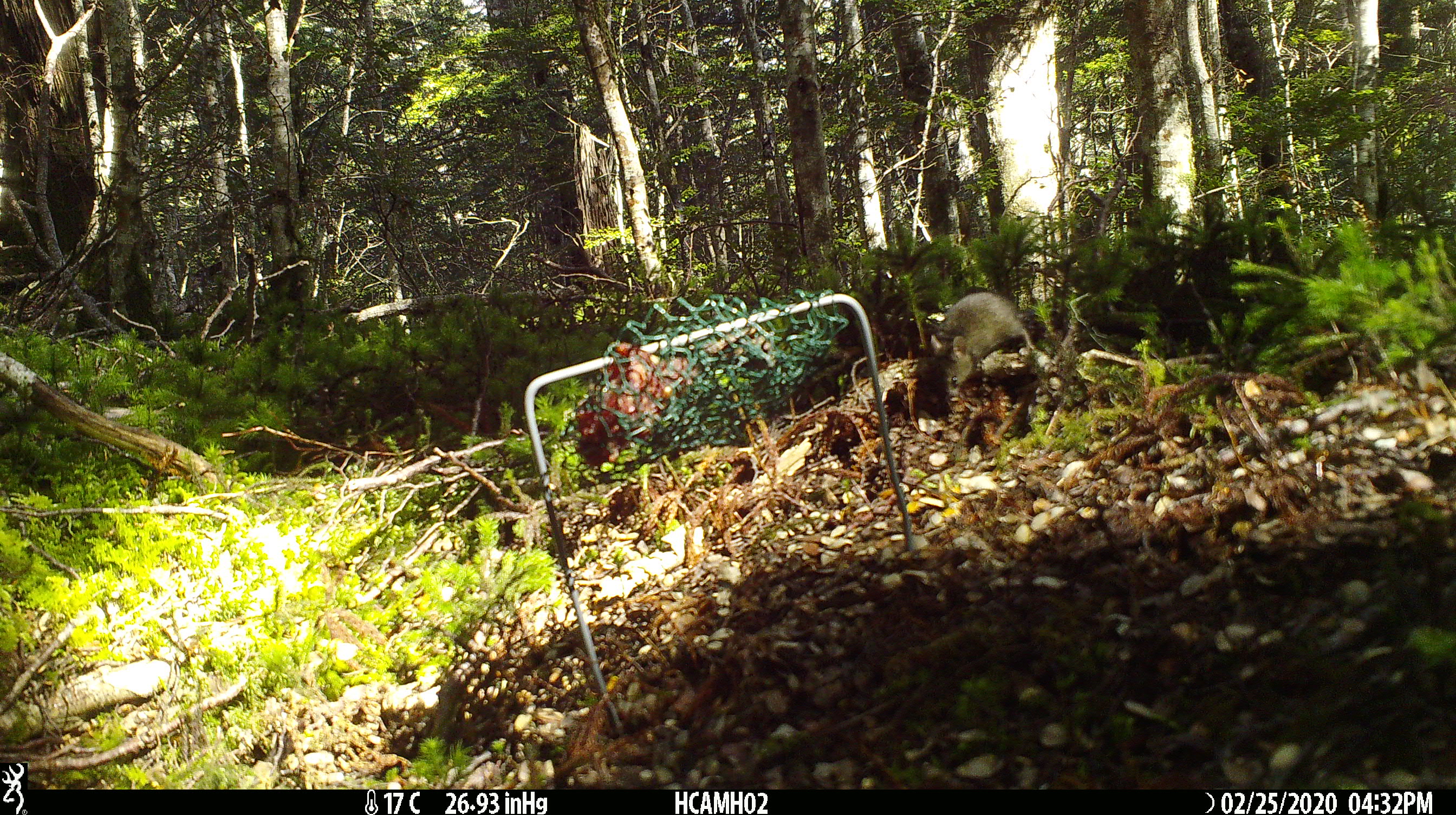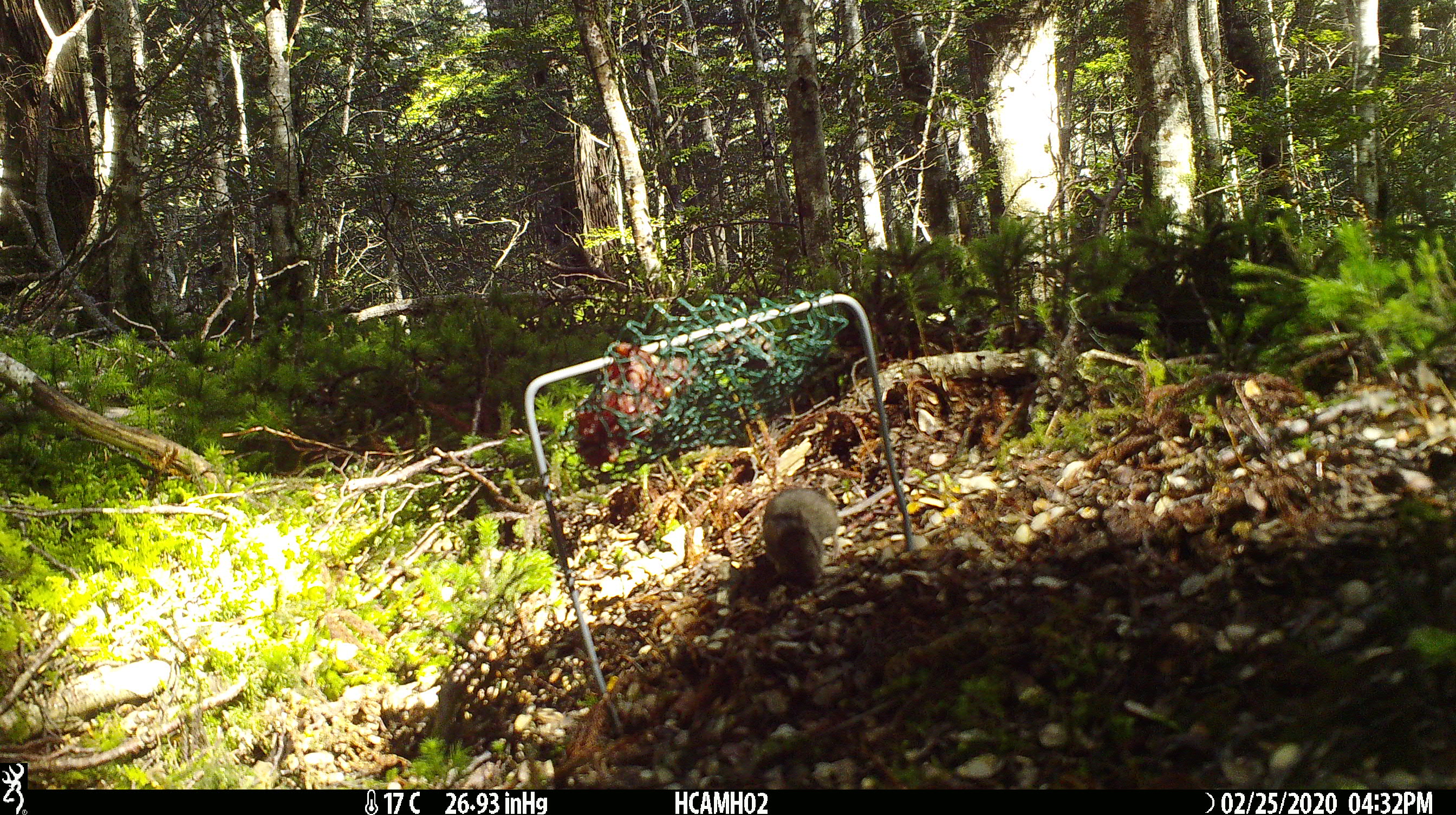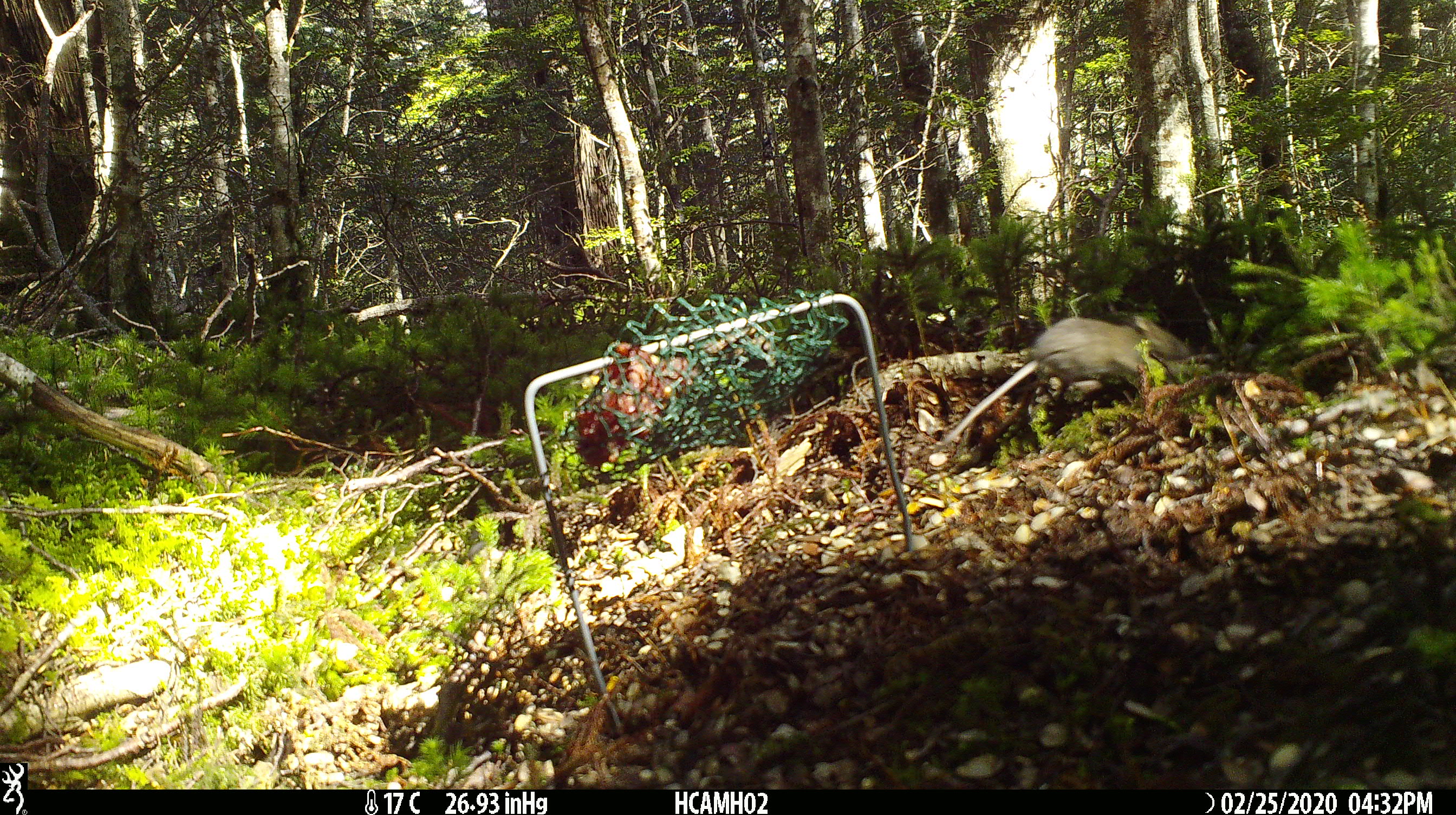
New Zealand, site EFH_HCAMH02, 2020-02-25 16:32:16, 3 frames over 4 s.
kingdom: Animalia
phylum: Chordata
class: Mammalia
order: Rodentia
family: Muridae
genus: Mus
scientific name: Mus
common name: mouse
Mouse (Mus).